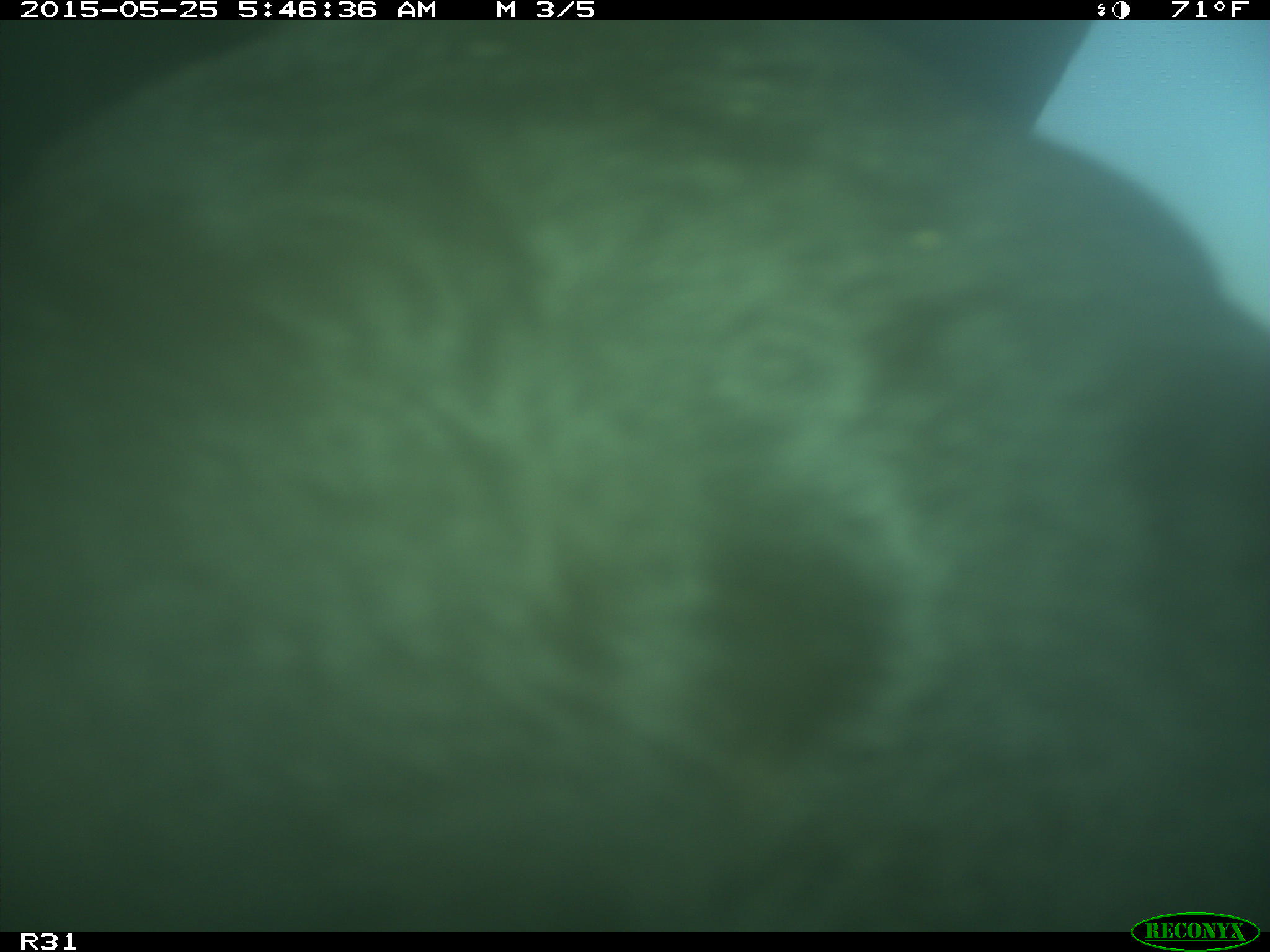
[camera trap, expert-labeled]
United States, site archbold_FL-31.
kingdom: Animalia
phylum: Chordata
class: Mammalia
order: Artiodactyla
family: Bovidae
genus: Bos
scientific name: Bos taurus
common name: domestic cow